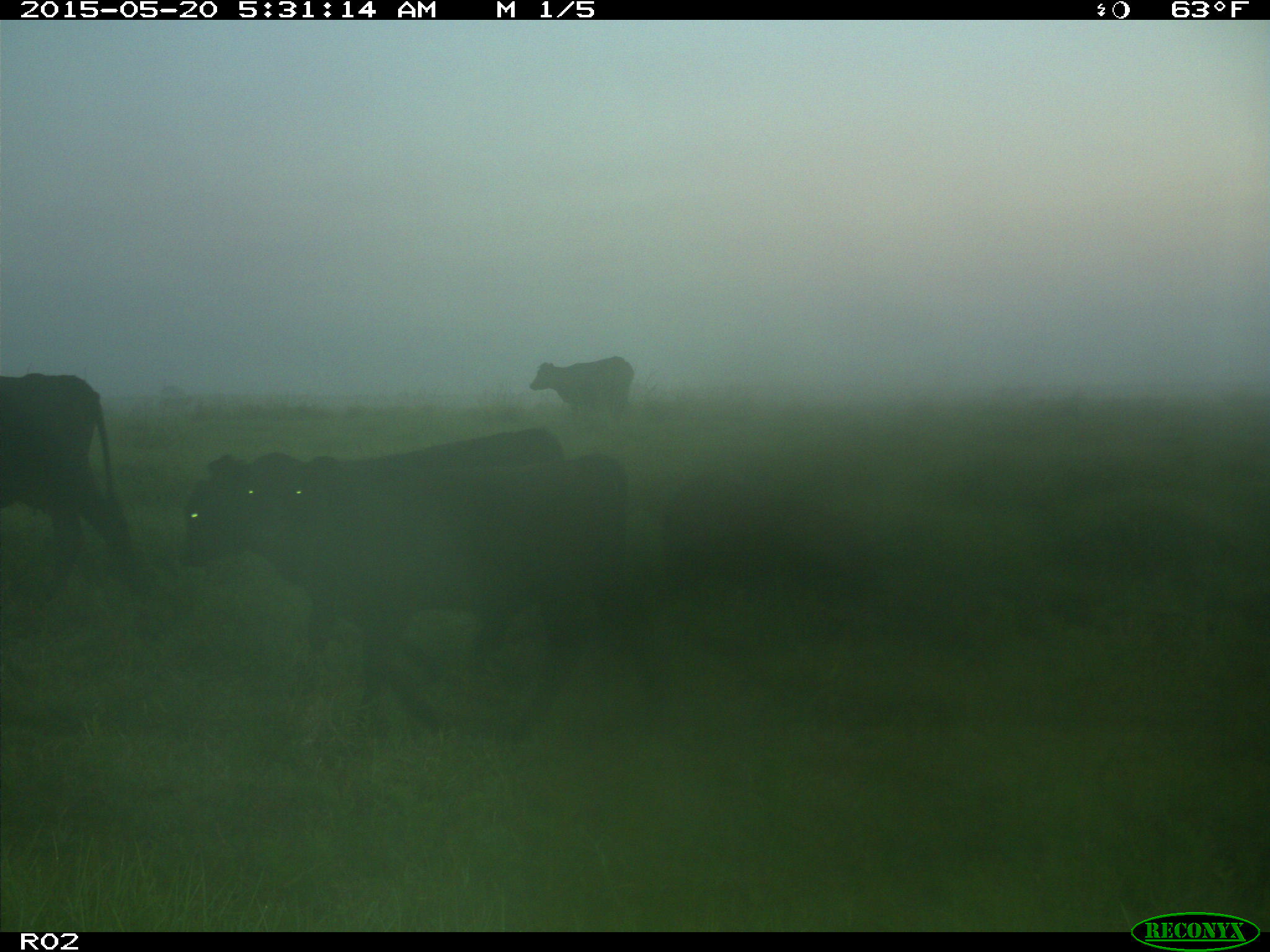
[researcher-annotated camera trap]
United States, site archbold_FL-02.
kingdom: Animalia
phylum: Chordata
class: Mammalia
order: Artiodactyla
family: Bovidae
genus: Bos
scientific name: Bos taurus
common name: domestic cow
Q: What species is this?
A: Bos taurus (domestic cow).